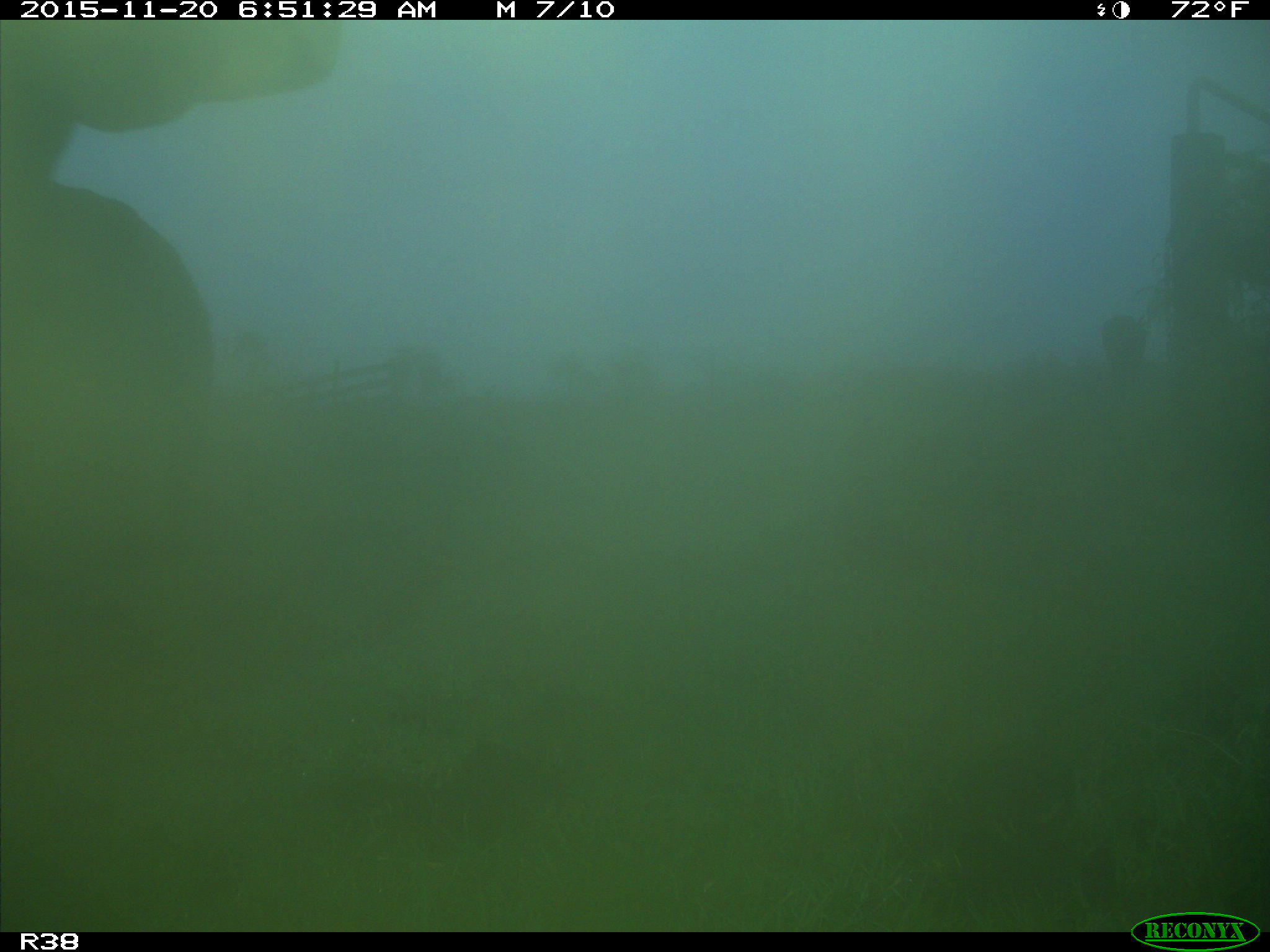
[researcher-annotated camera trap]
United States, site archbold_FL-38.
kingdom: Animalia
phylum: Chordata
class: Mammalia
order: Artiodactyla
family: Bovidae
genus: Bos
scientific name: Bos taurus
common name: domestic cow